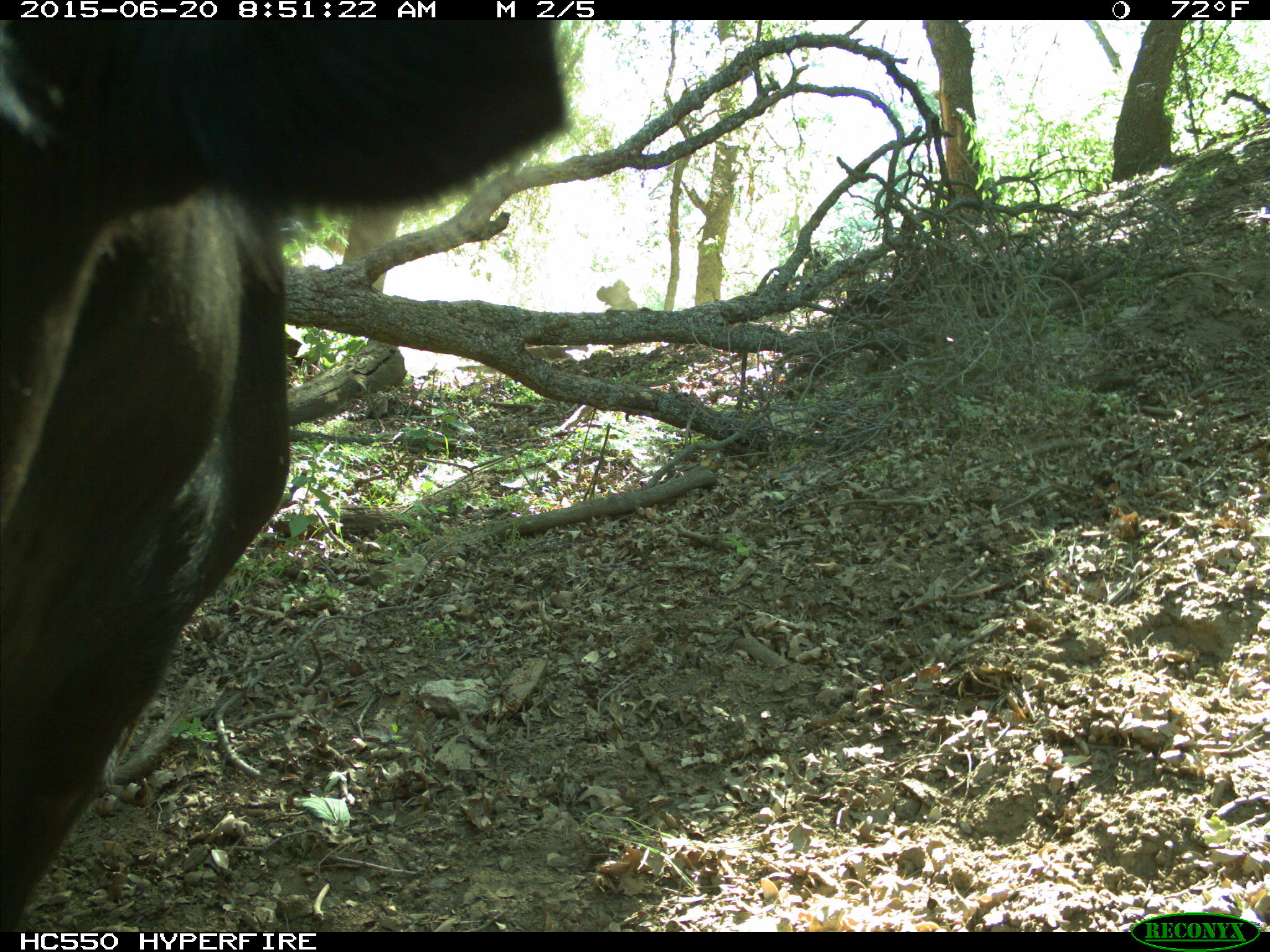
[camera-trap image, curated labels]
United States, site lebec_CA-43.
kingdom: Animalia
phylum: Chordata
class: Mammalia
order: Artiodactyla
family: Bovidae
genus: Bos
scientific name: Bos taurus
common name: domestic cow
Bos taurus (domestic cow).